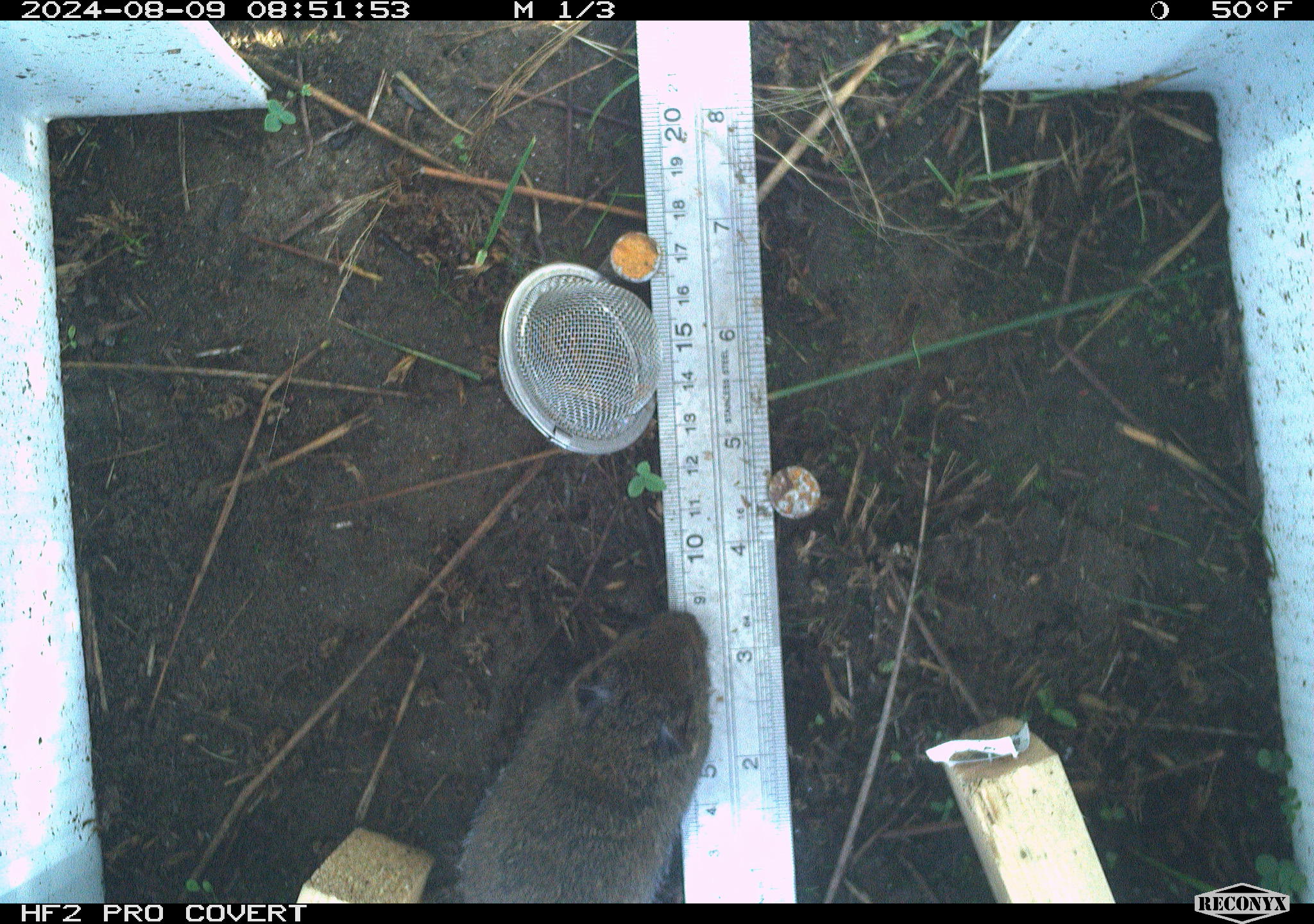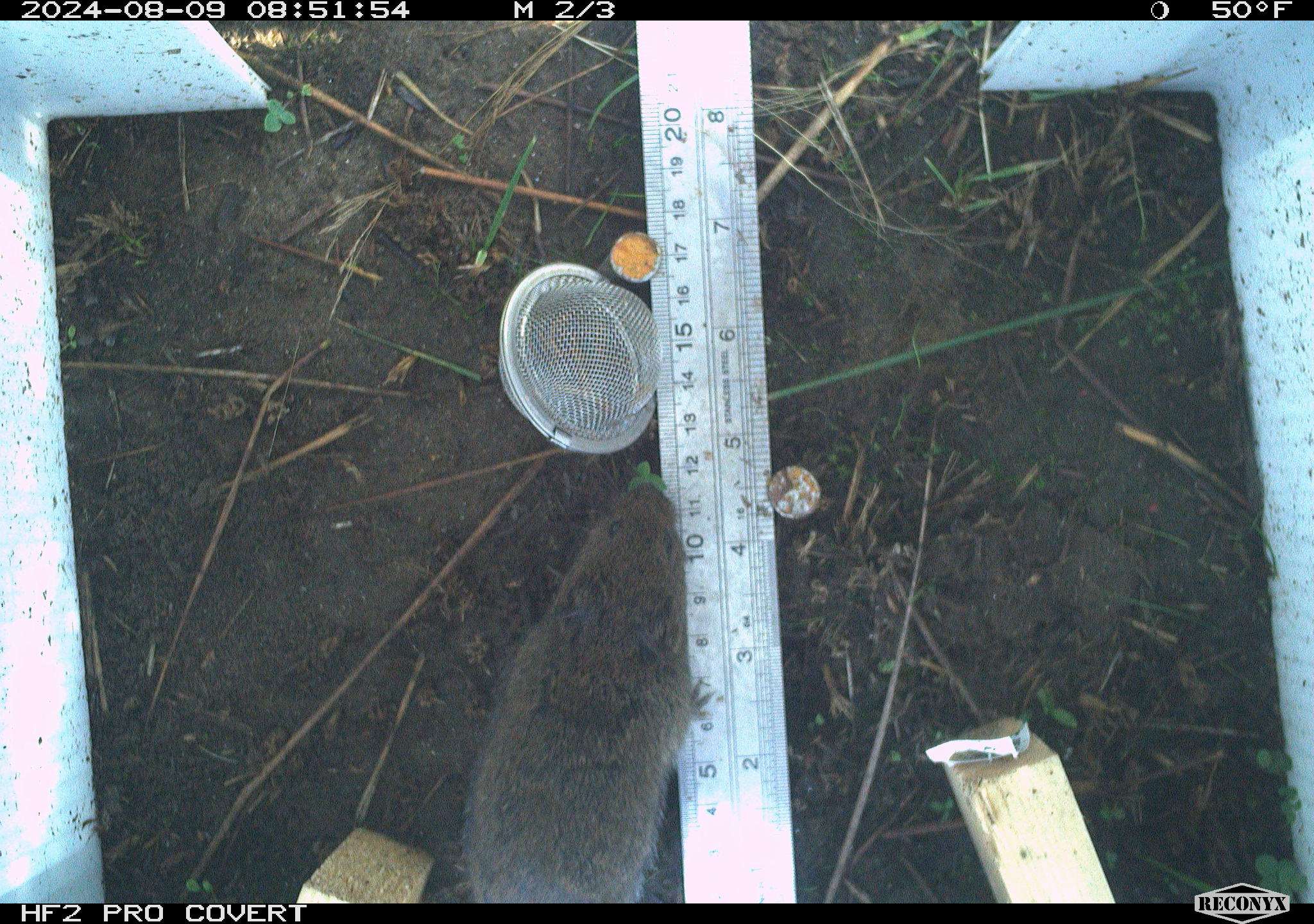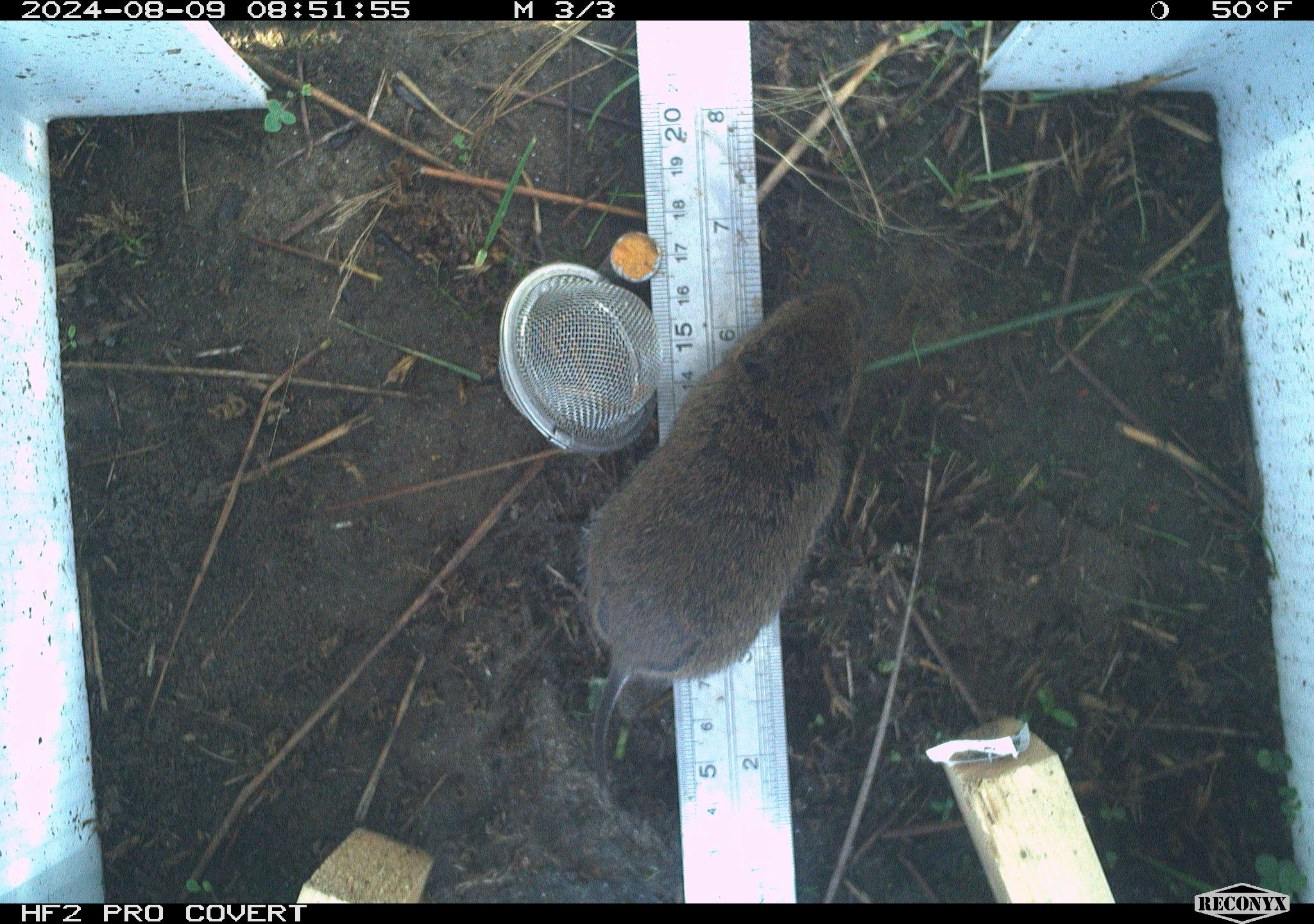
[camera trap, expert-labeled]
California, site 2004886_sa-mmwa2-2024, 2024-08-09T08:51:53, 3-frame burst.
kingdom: Animalia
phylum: Chordata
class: Mammalia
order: Rodentia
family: Cricetidae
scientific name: Arvicolinae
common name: voles, lemmings, and muskrats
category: arvicolinae subfamily